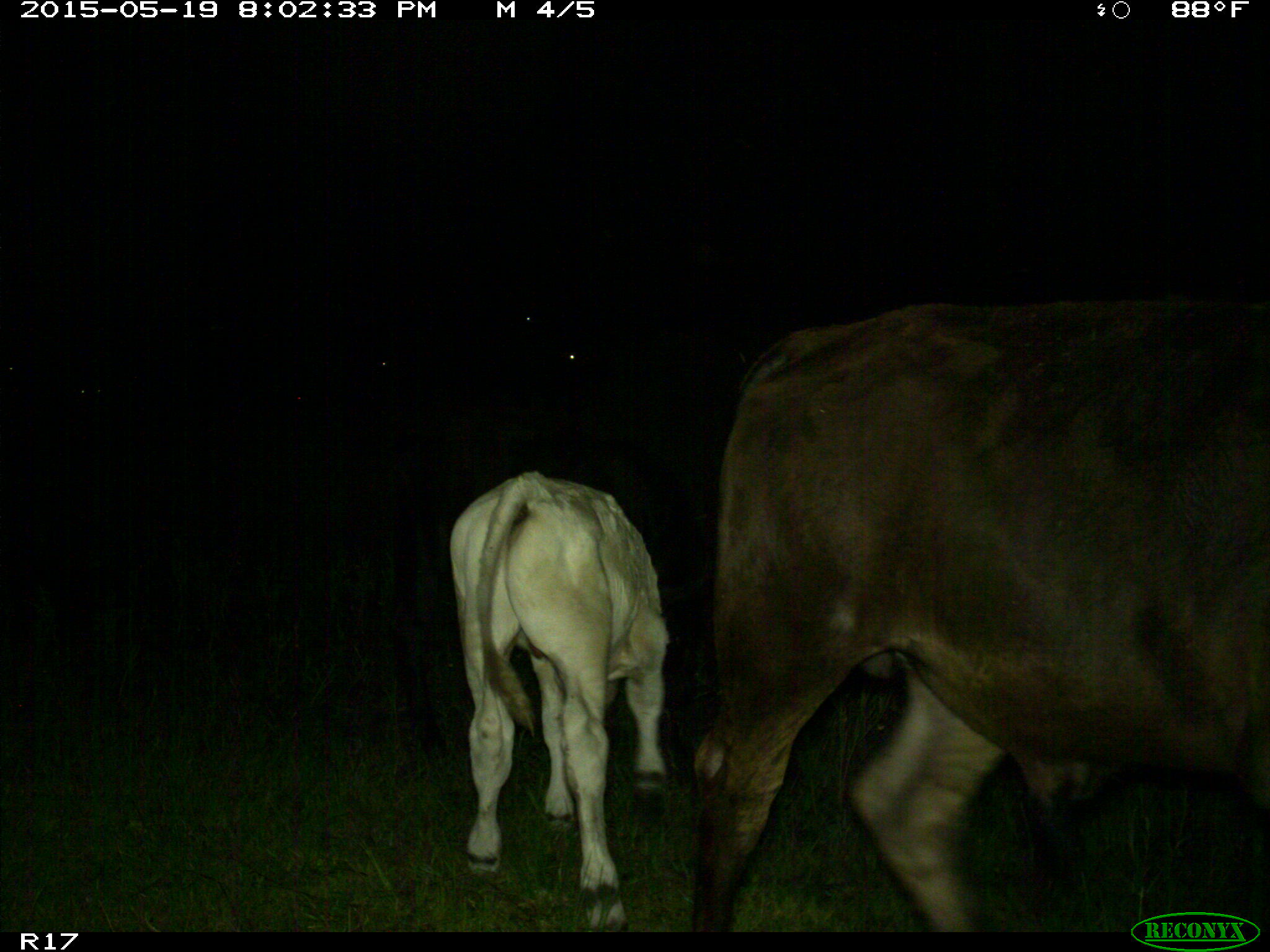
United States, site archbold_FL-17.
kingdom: Animalia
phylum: Chordata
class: Mammalia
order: Artiodactyla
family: Bovidae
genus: Bos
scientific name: Bos taurus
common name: domestic cow